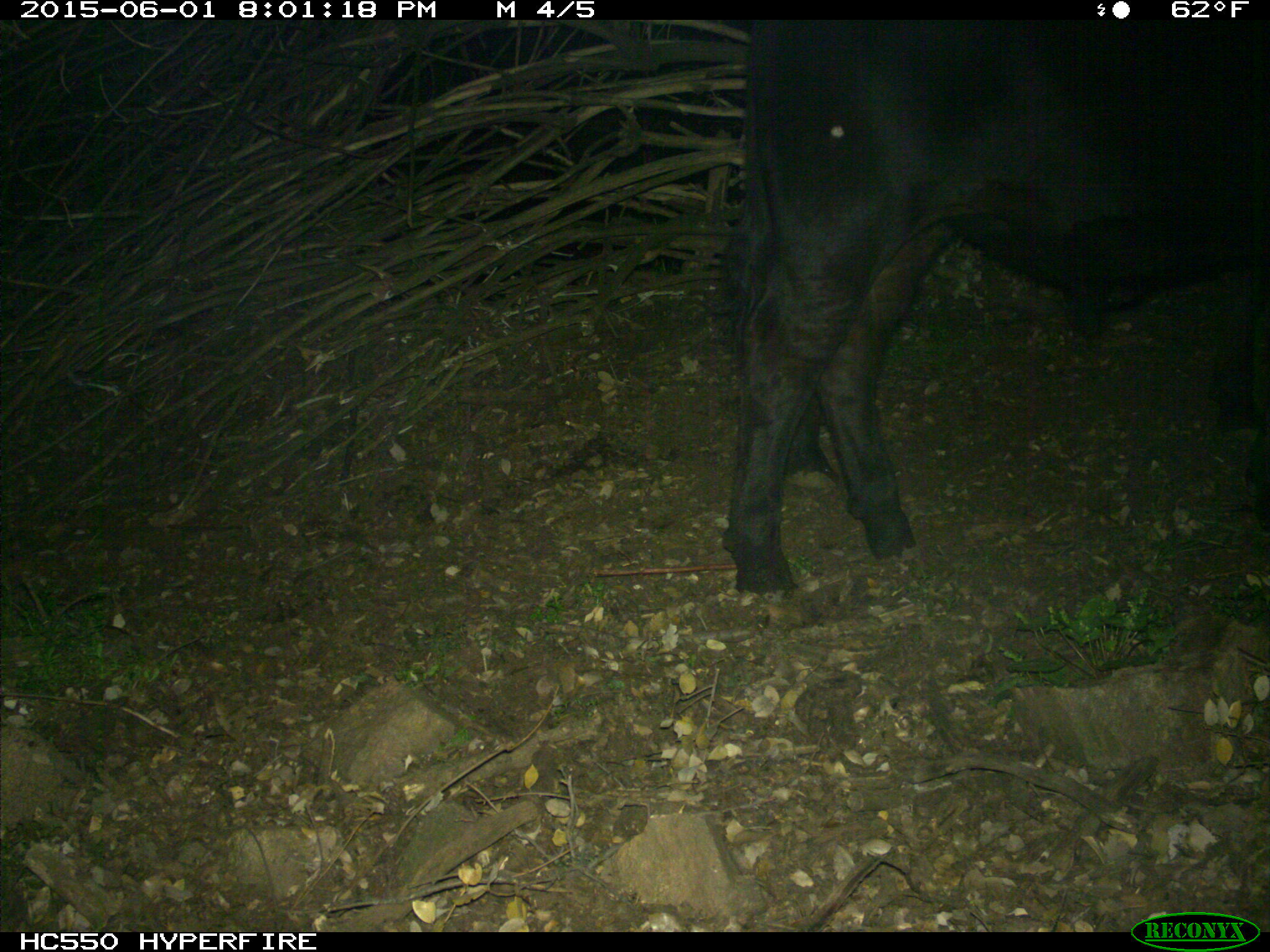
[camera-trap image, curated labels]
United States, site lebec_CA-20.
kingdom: Animalia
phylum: Chordata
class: Mammalia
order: Artiodactyla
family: Bovidae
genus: Bos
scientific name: Bos taurus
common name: domestic cow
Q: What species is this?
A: Bos taurus (domestic cow).